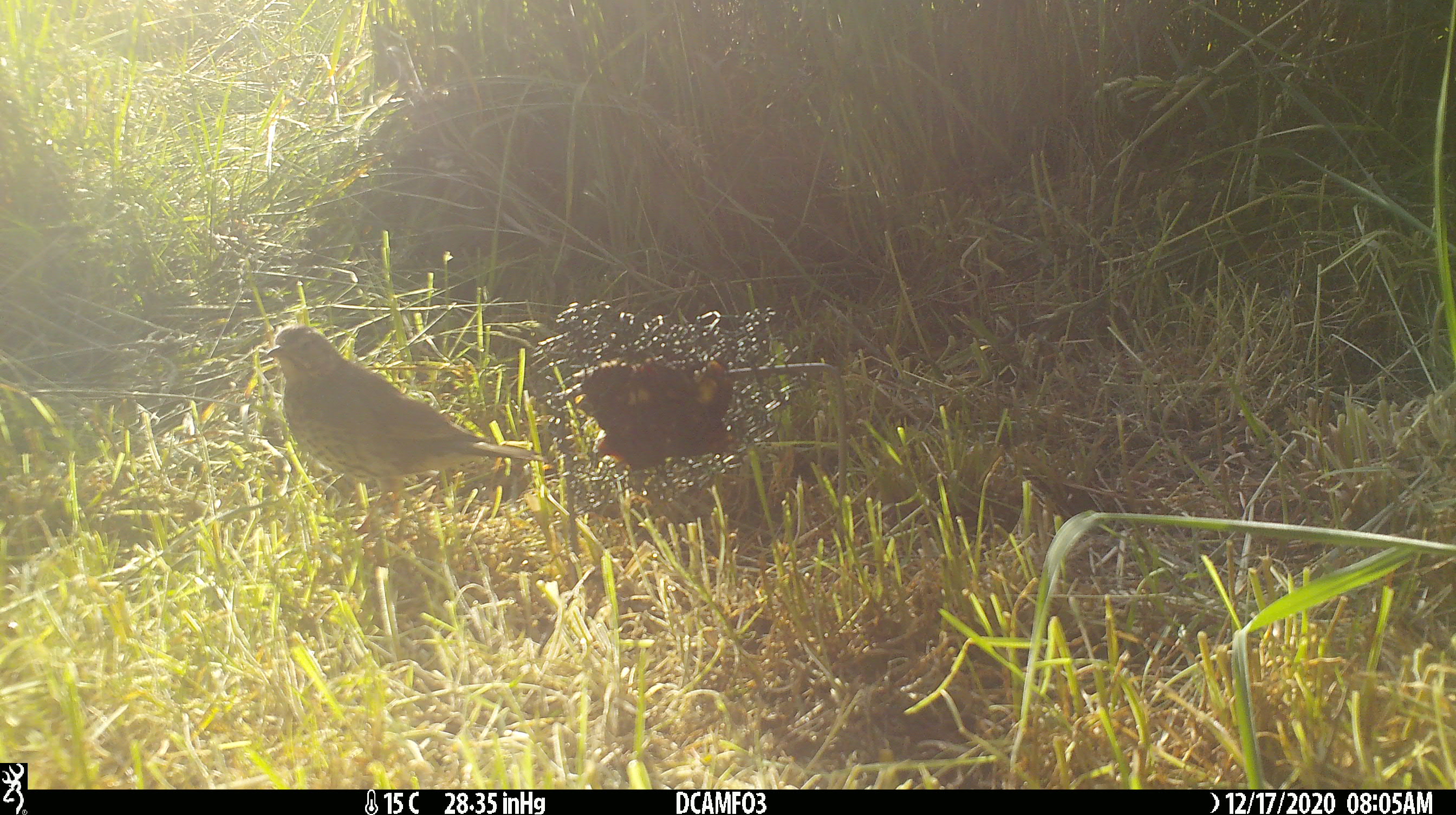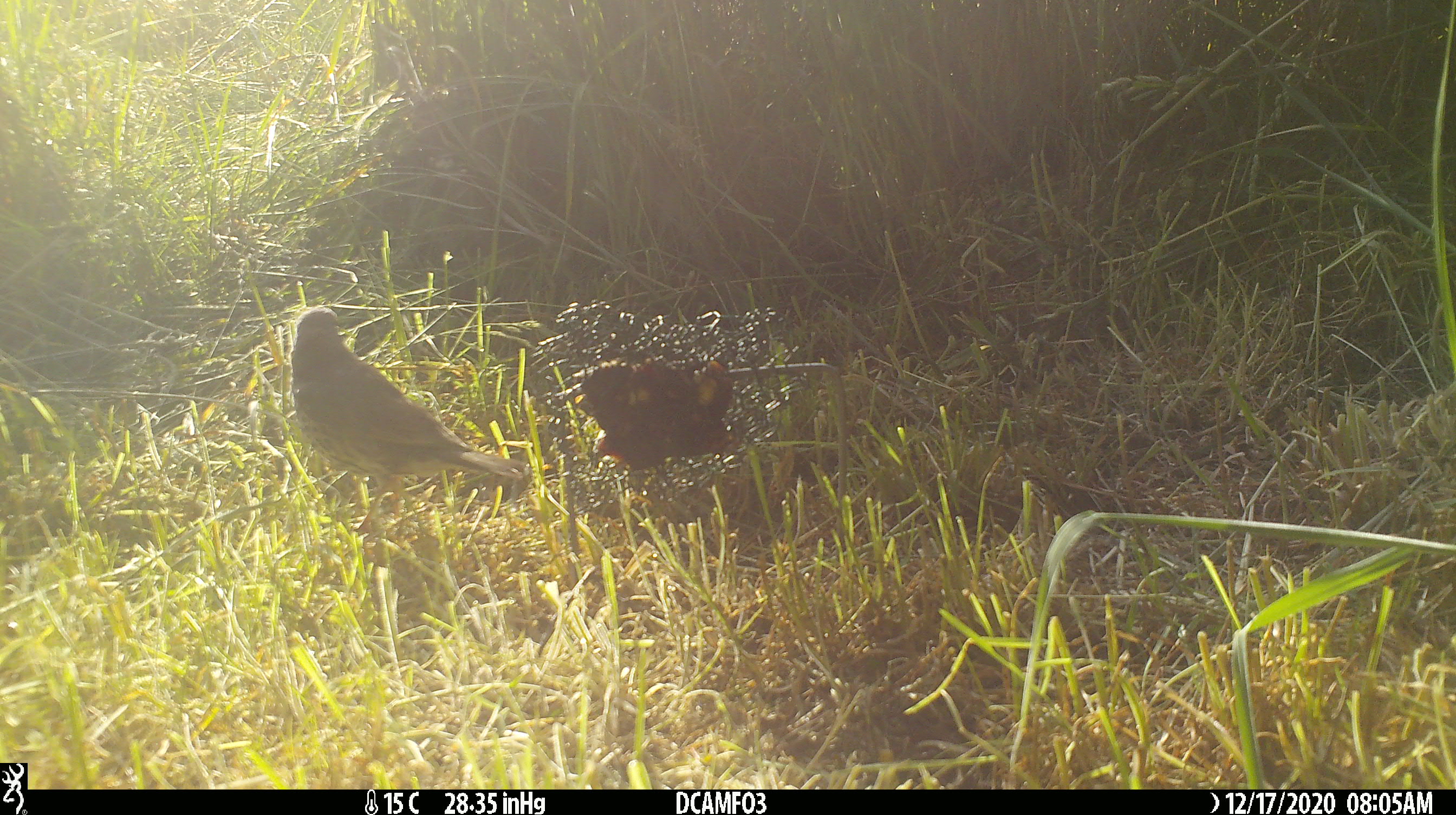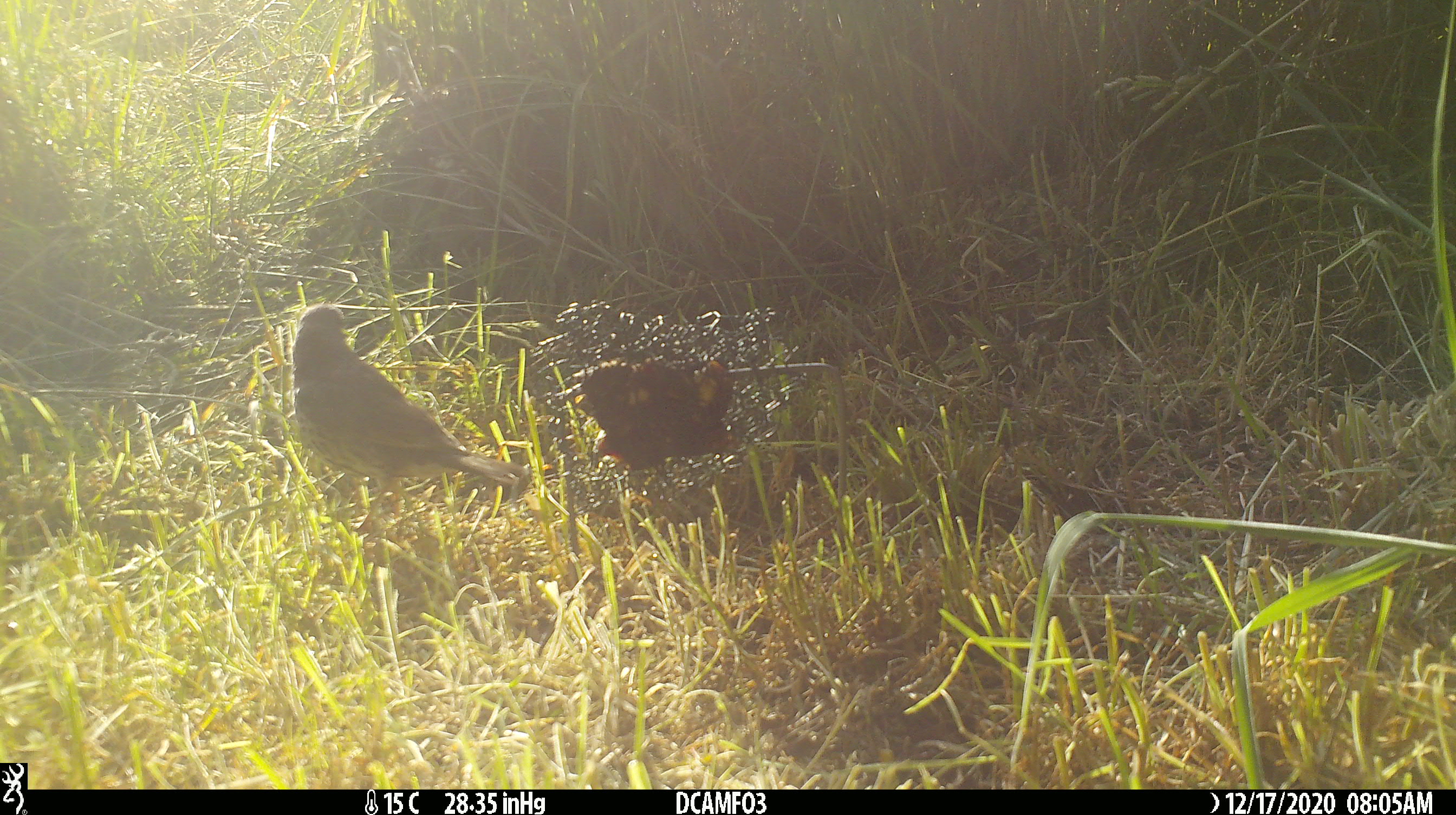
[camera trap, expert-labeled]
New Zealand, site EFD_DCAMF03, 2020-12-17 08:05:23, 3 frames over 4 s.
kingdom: Animalia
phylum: Chordata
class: Aves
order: Passeriformes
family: Turdidae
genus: Turdus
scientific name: Turdus philomelos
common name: song thrush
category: thrush